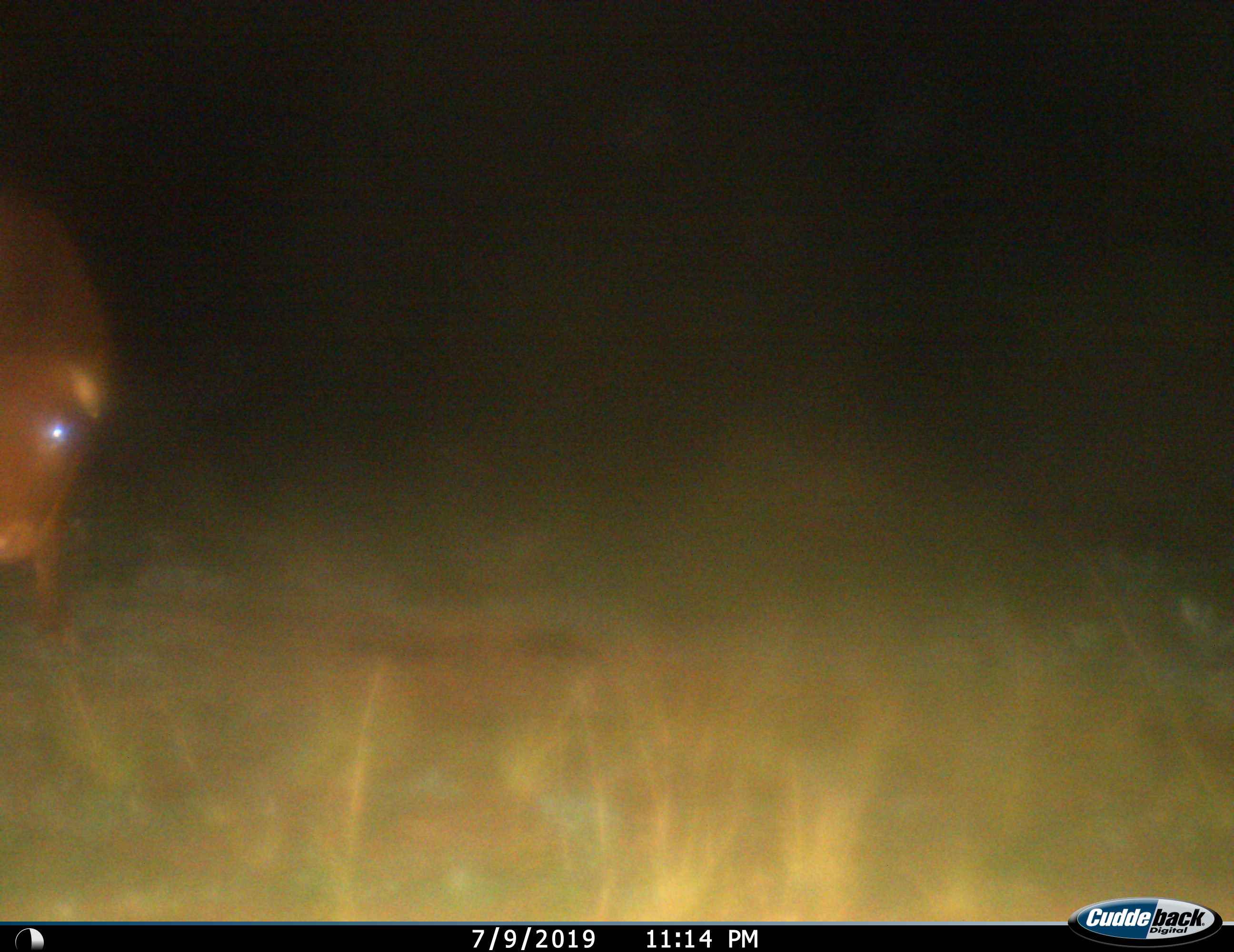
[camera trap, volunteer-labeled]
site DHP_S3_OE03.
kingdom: Animalia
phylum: Chordata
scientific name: Vertebrata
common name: domestic animal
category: domesticanimal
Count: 1.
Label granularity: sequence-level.